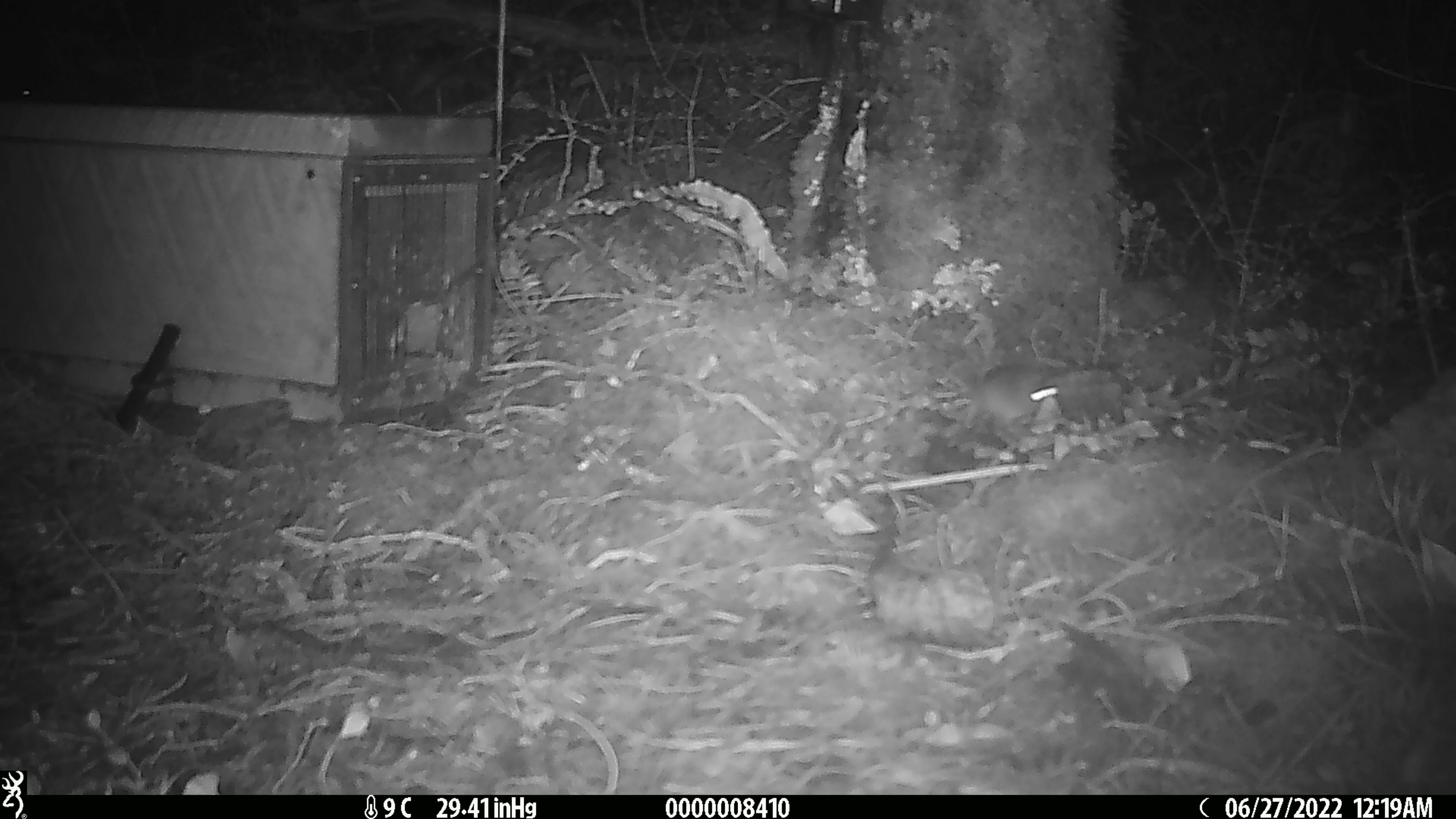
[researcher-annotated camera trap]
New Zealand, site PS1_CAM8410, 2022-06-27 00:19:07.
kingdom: Animalia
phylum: Chordata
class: Mammalia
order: Rodentia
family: Muridae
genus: Mus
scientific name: Mus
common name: mouse